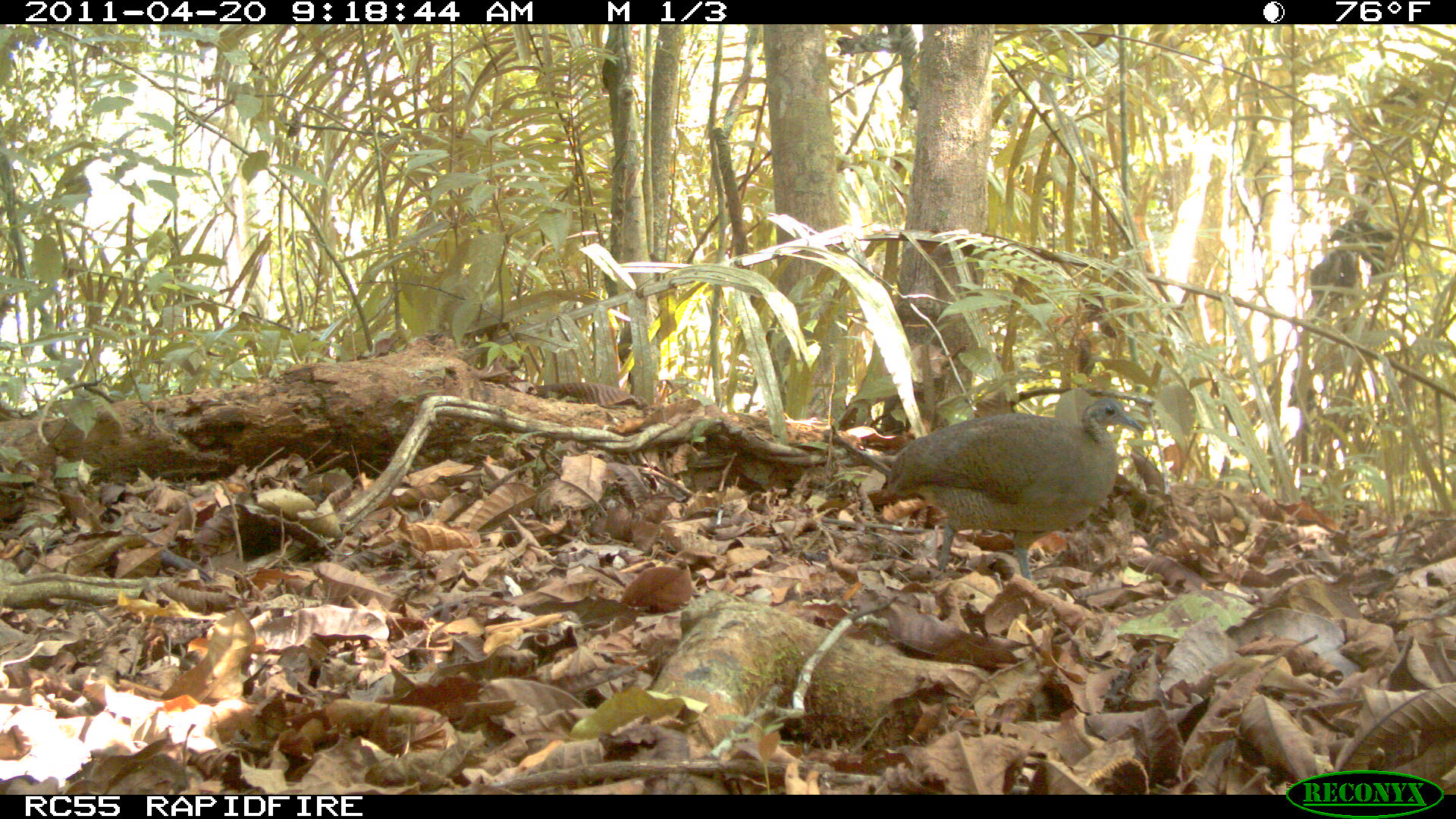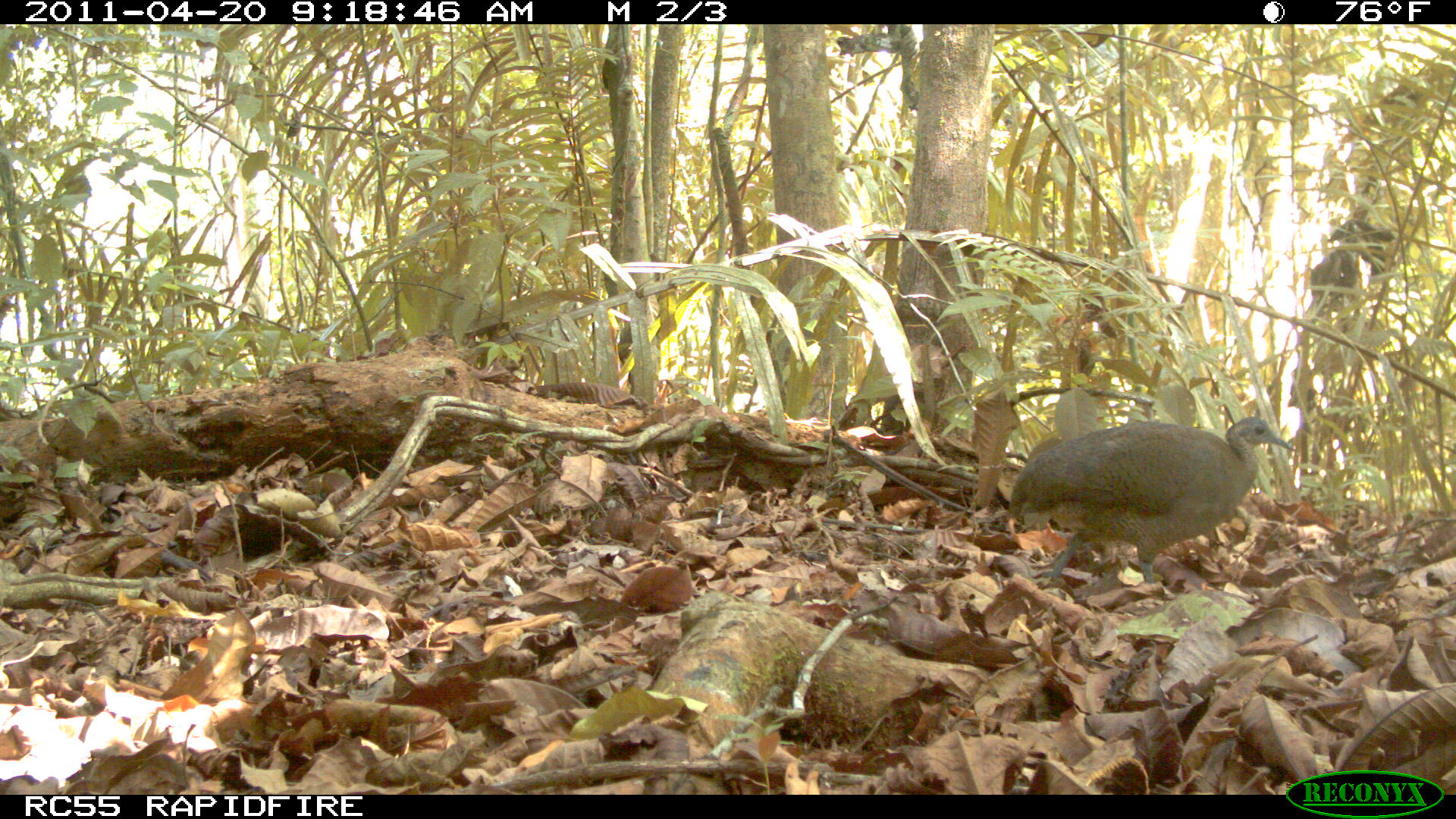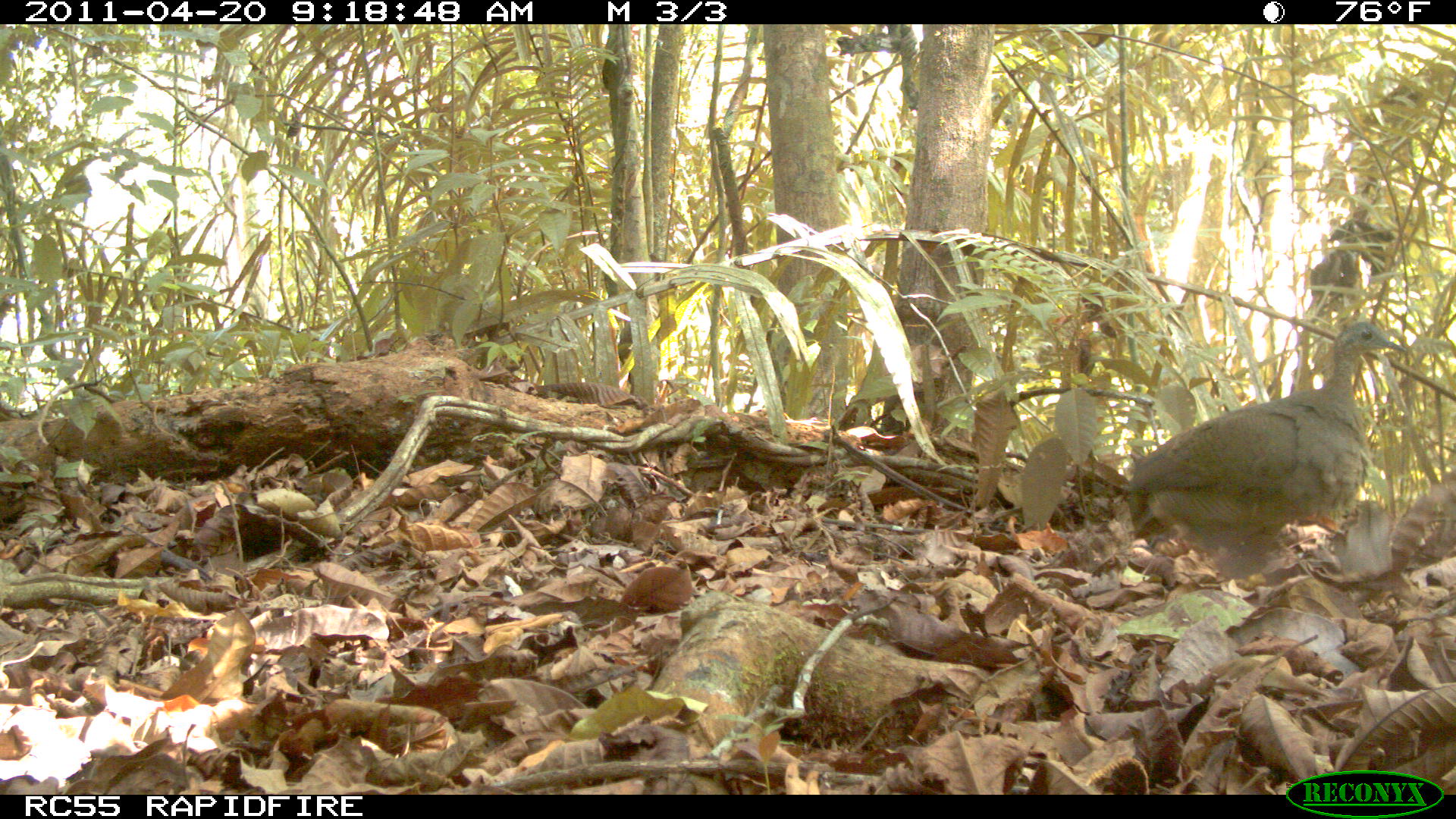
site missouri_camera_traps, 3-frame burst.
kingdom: Animalia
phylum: Chordata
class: Aves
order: Tinamiformes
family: Tinamidae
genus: Tinamus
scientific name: Tinamus major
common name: great tinamou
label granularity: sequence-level